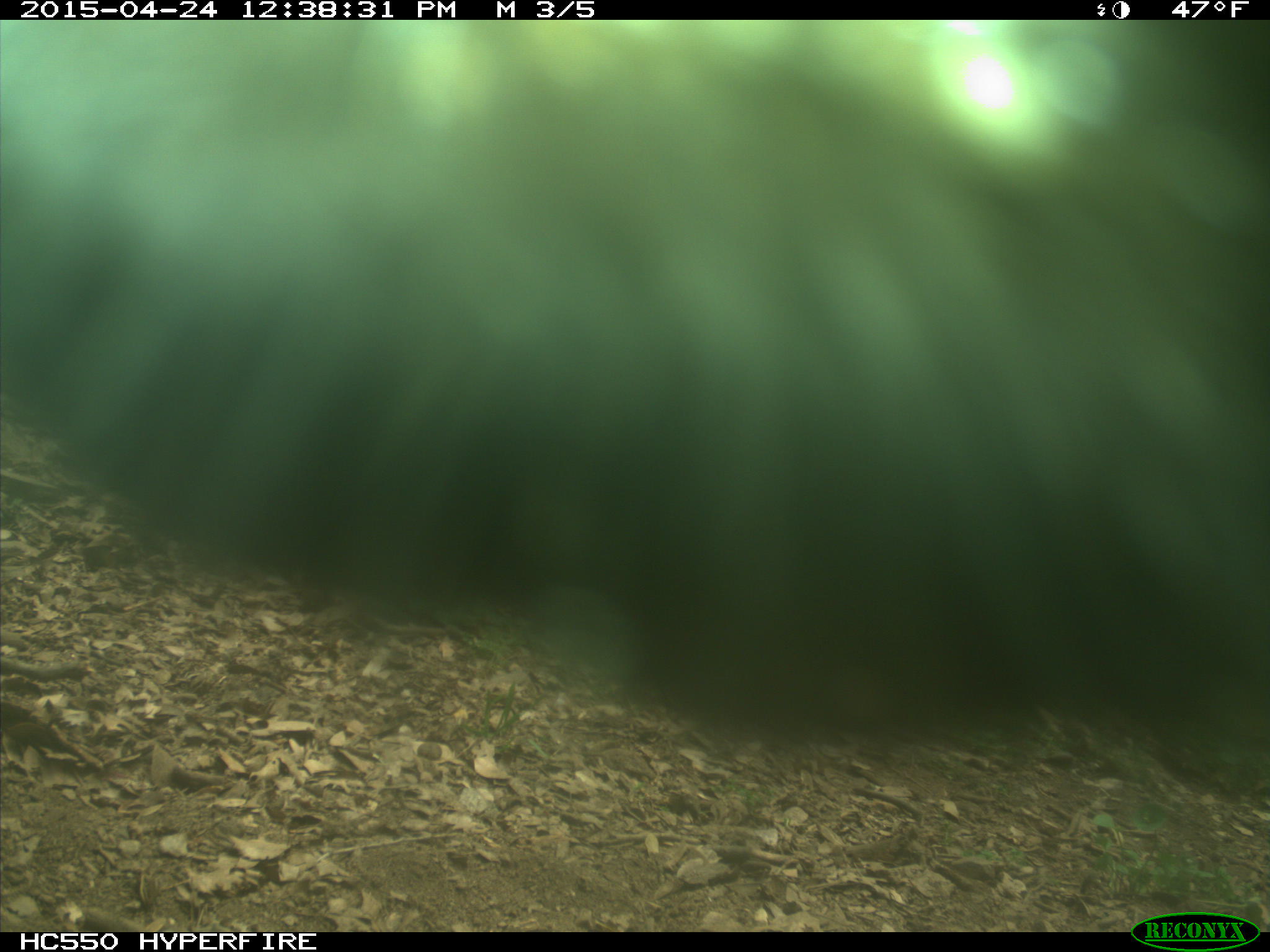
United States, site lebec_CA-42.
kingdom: Animalia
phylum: Chordata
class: Mammalia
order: Artiodactyla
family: Bovidae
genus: Bos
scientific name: Bos taurus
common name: domestic cow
Bos taurus (domestic cow).